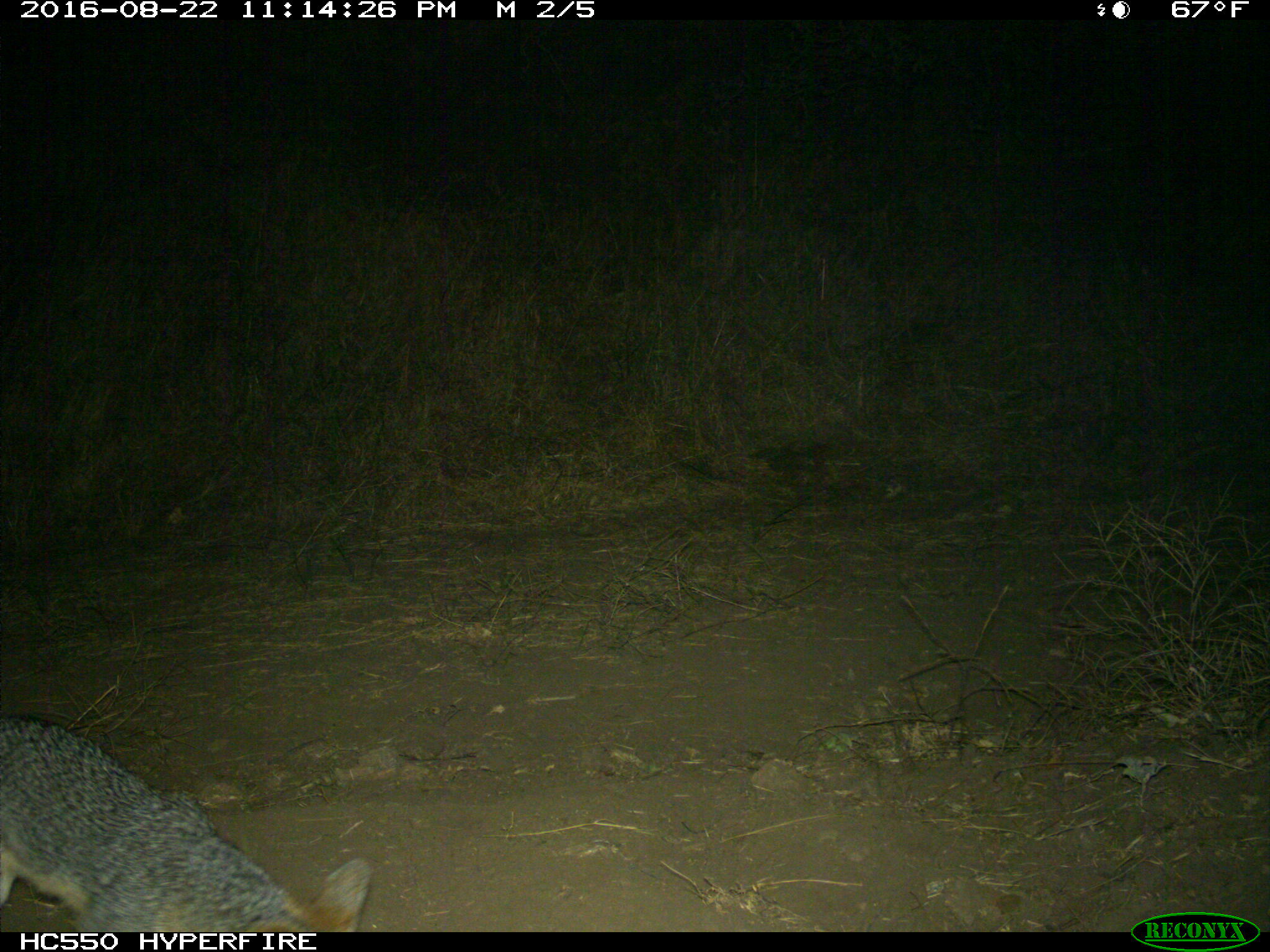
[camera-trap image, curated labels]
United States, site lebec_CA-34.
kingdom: Animalia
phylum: Chordata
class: Mammalia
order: Carnivora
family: Canidae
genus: Urocyon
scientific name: Urocyon cinereoargenteus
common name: gray fox